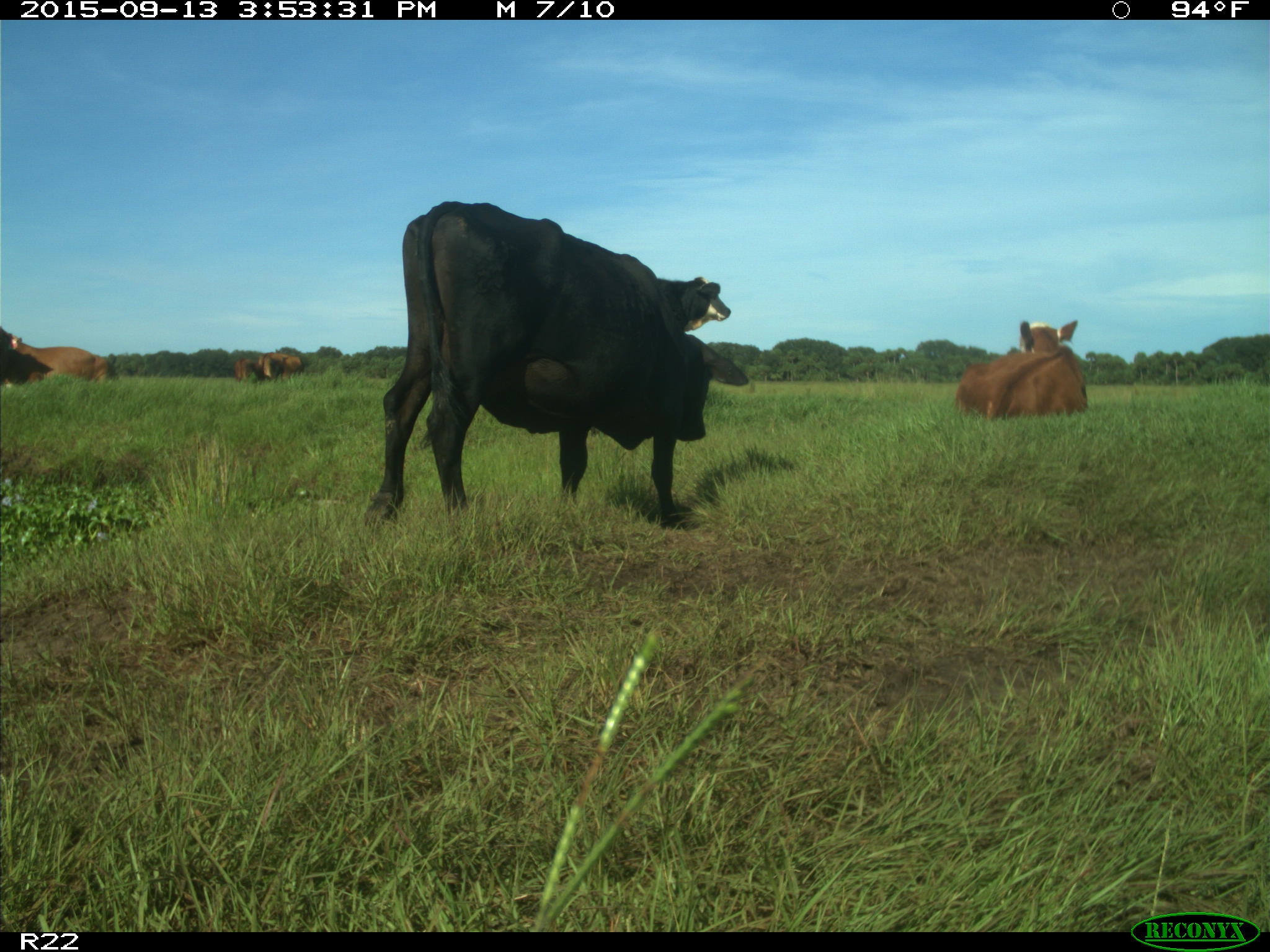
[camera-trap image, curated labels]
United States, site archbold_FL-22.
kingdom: Animalia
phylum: Chordata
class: Mammalia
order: Artiodactyla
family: Bovidae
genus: Bos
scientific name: Bos taurus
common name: domestic cow